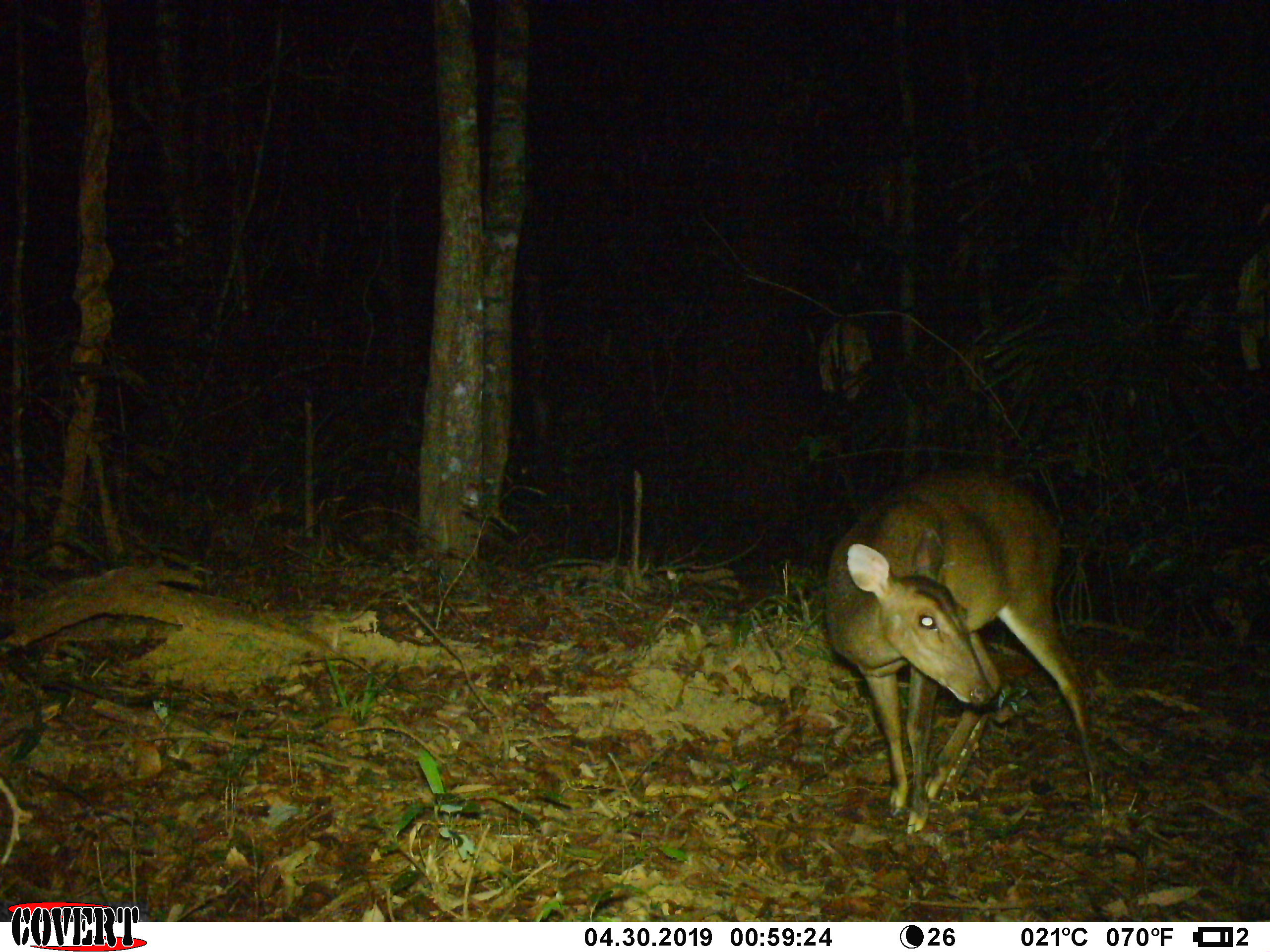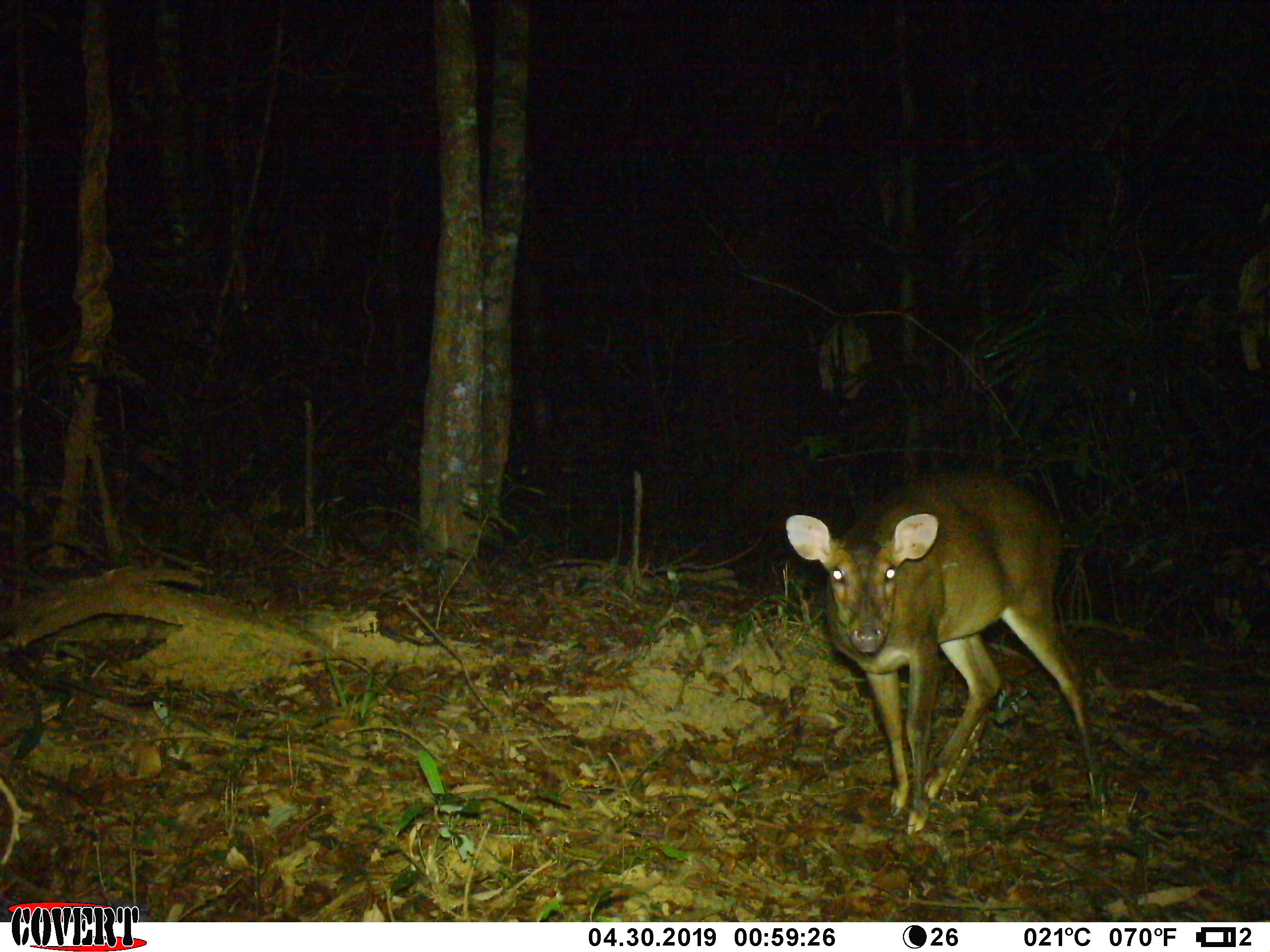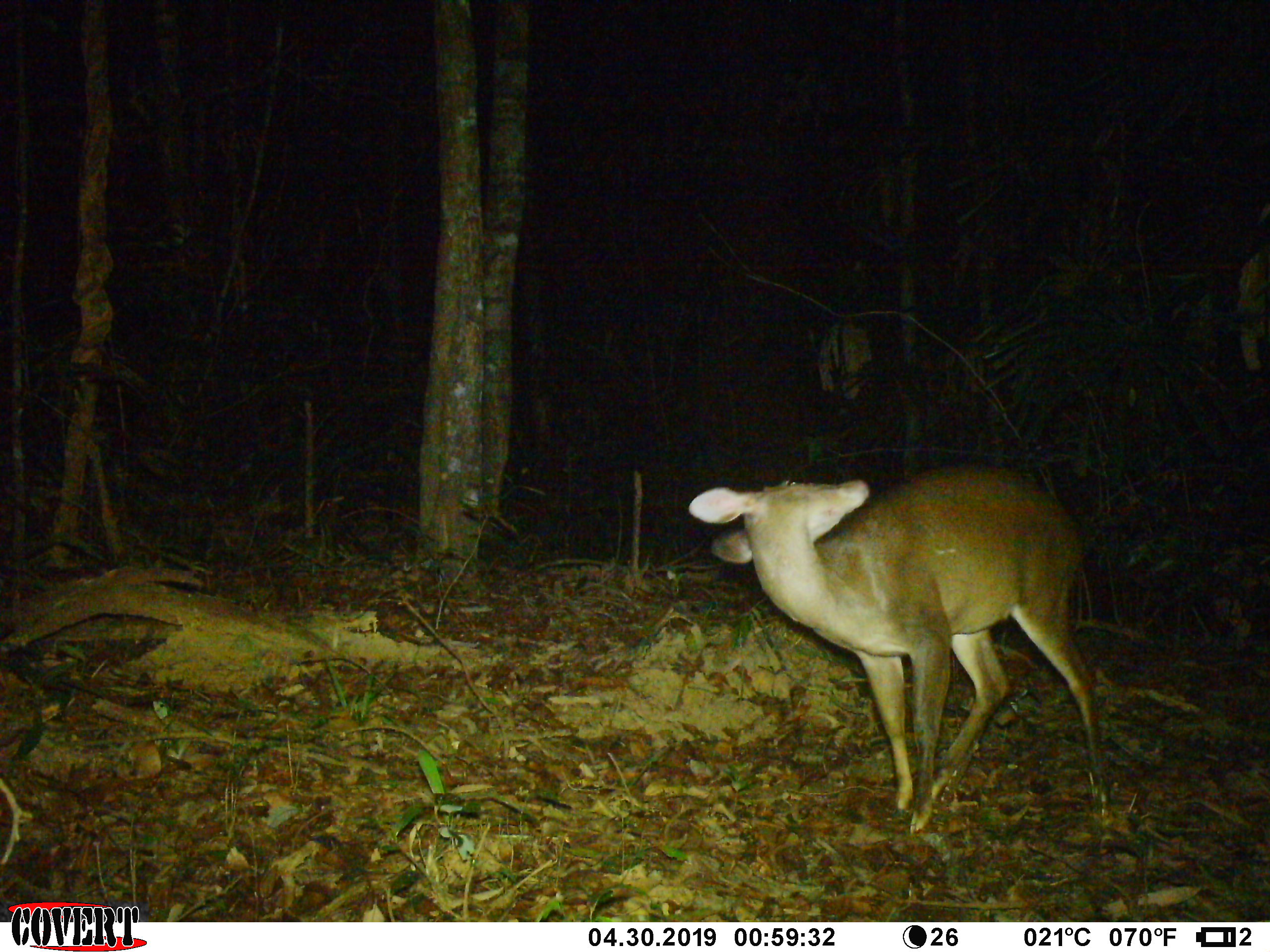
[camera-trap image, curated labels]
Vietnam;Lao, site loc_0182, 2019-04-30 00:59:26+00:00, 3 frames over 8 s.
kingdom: Animalia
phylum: Chordata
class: Mammalia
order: Artiodactyla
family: Cervidae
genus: Muntiacus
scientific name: Muntiacus vuquangensis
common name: large-antlered muntjac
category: large antlered muntjac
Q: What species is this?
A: Large antlered muntjac (large-antlered muntjac) (Muntiacus vuquangensis).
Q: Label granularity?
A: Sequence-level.